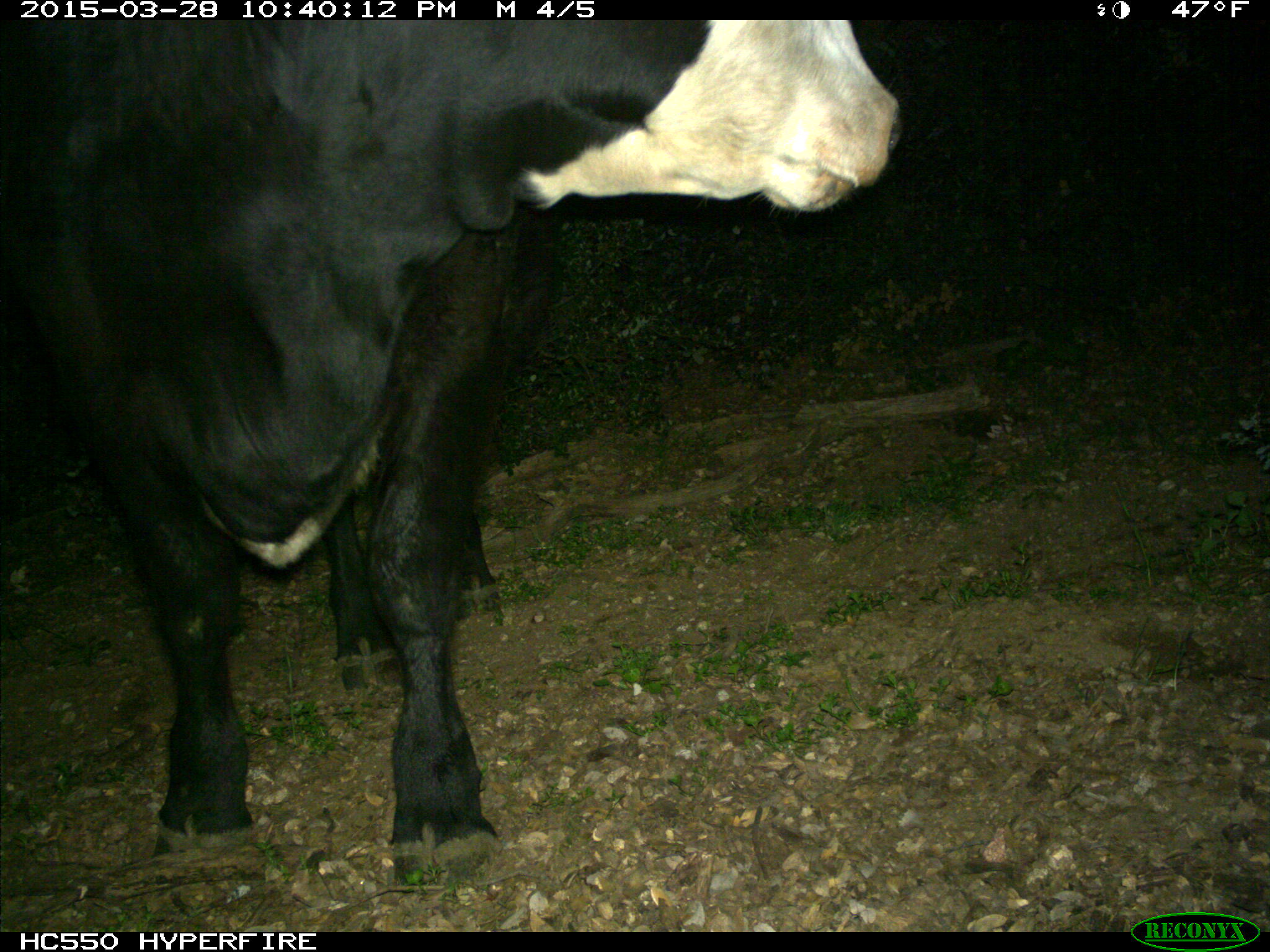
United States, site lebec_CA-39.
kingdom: Animalia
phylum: Chordata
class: Mammalia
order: Artiodactyla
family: Bovidae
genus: Bos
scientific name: Bos taurus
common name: domestic cow